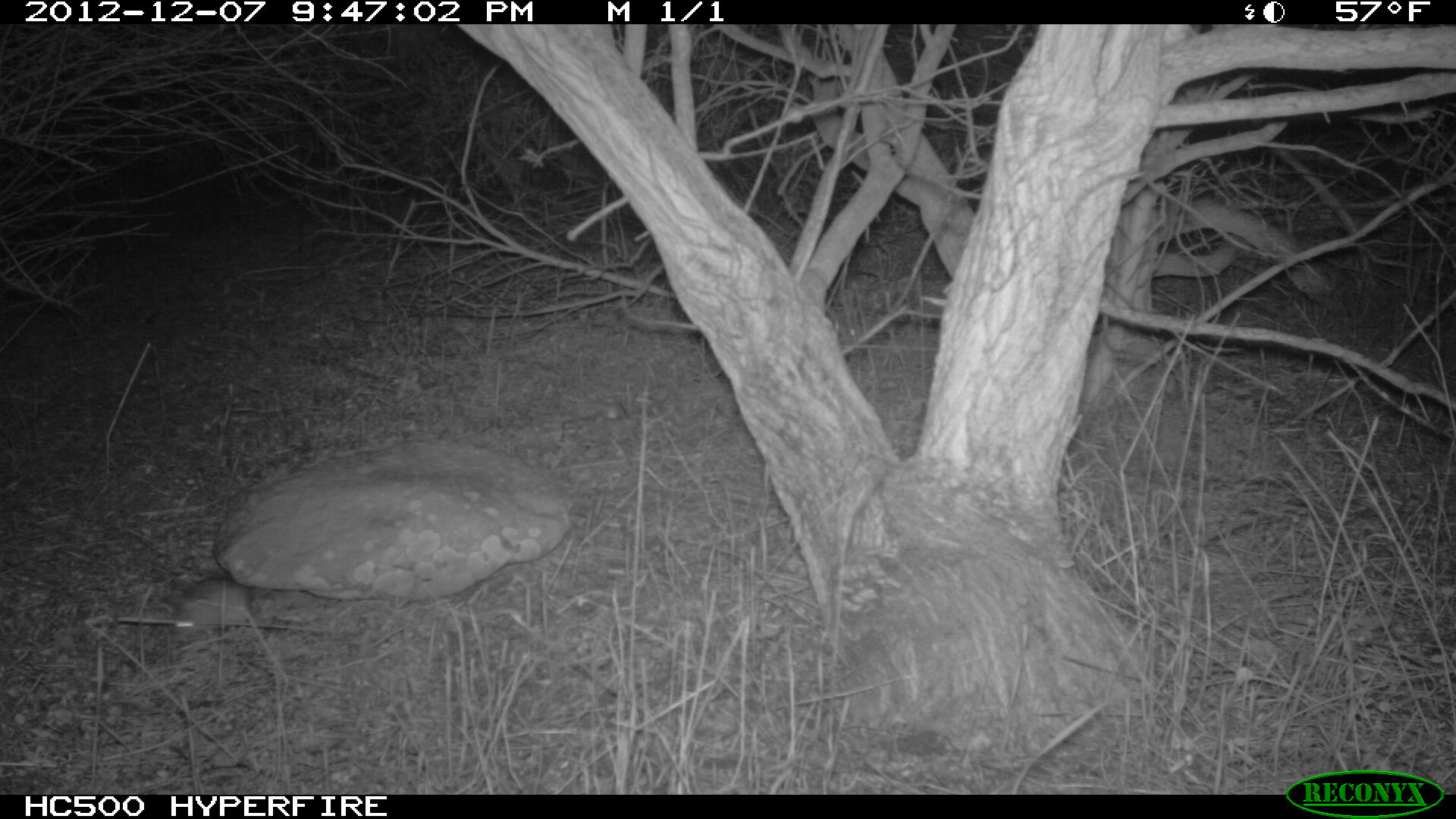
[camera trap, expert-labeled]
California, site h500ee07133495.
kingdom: Animalia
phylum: Chordata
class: Mammalia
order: Rodentia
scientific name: Rodentia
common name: rodent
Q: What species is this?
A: Rodent (Rodentia).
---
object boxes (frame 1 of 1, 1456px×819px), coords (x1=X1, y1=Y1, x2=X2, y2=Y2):
rodent: (x1=169, y1=579, x2=287, y2=682)